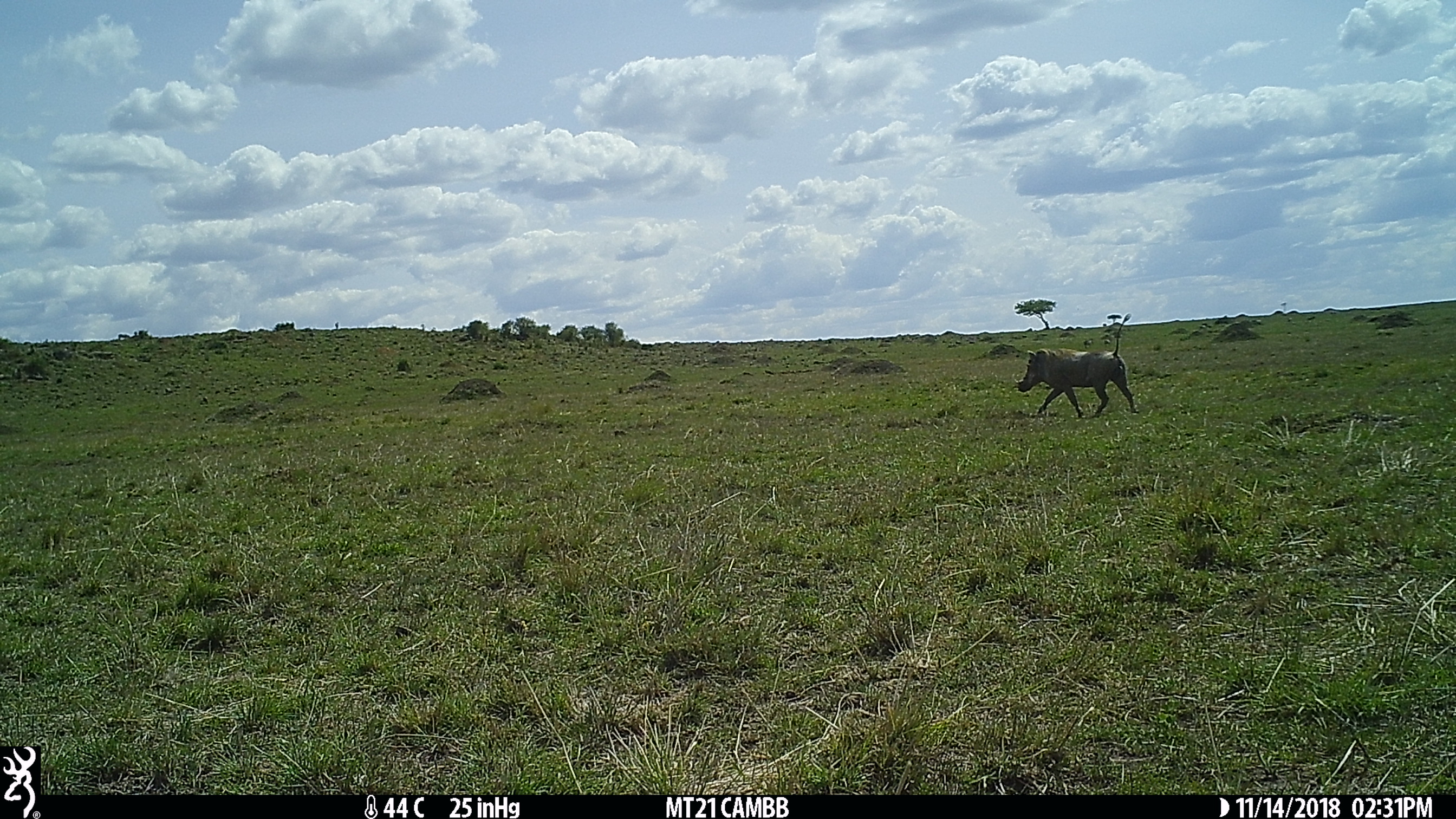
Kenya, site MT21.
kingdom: Animalia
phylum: Chordata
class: Mammalia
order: Artiodactyla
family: Suidae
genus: Phacochoerus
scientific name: Phacochoerus africanus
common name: common warthog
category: warthog